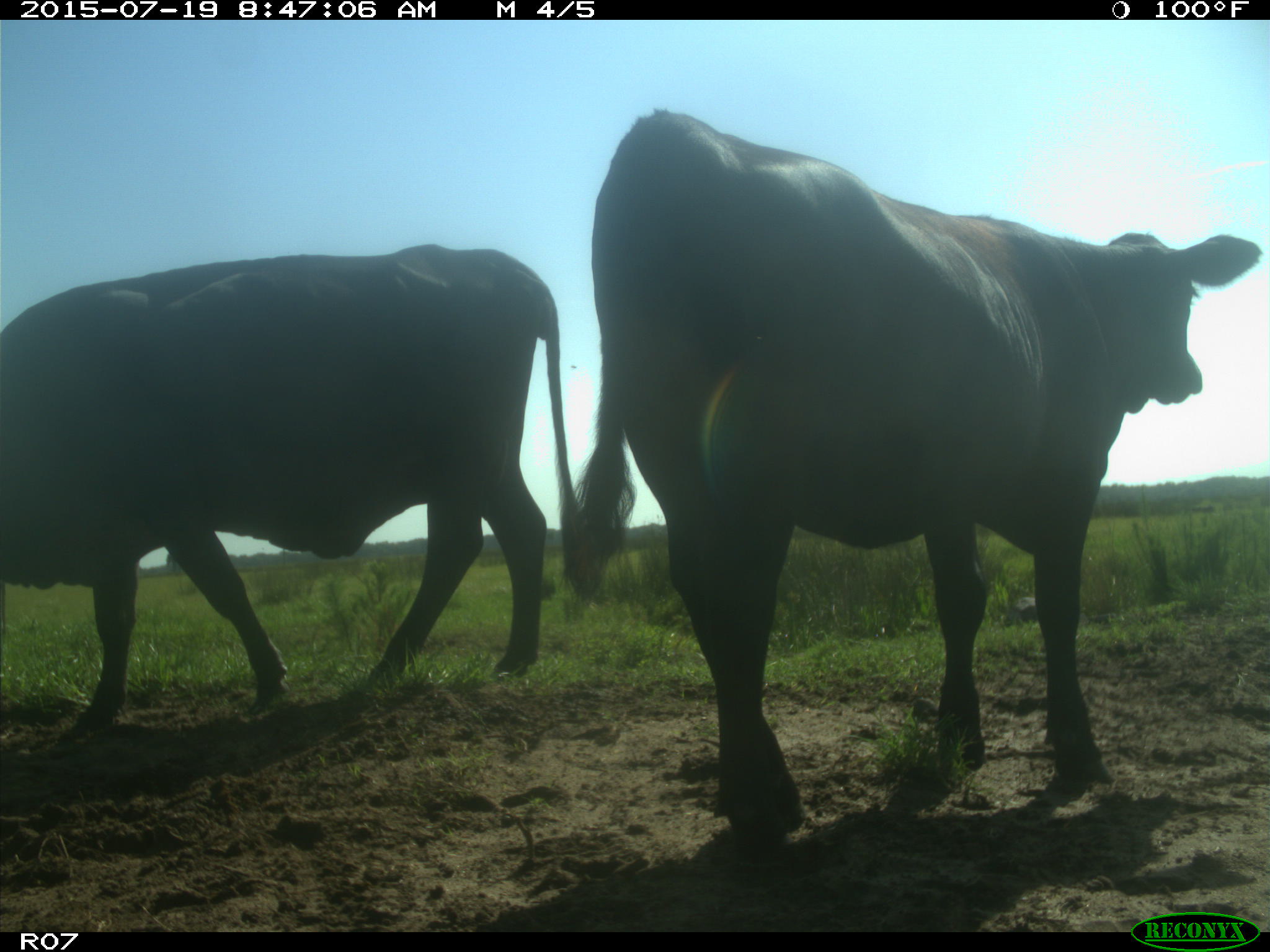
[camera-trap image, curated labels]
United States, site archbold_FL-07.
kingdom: Animalia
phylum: Chordata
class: Mammalia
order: Artiodactyla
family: Bovidae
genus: Bos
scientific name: Bos taurus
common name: domestic cow